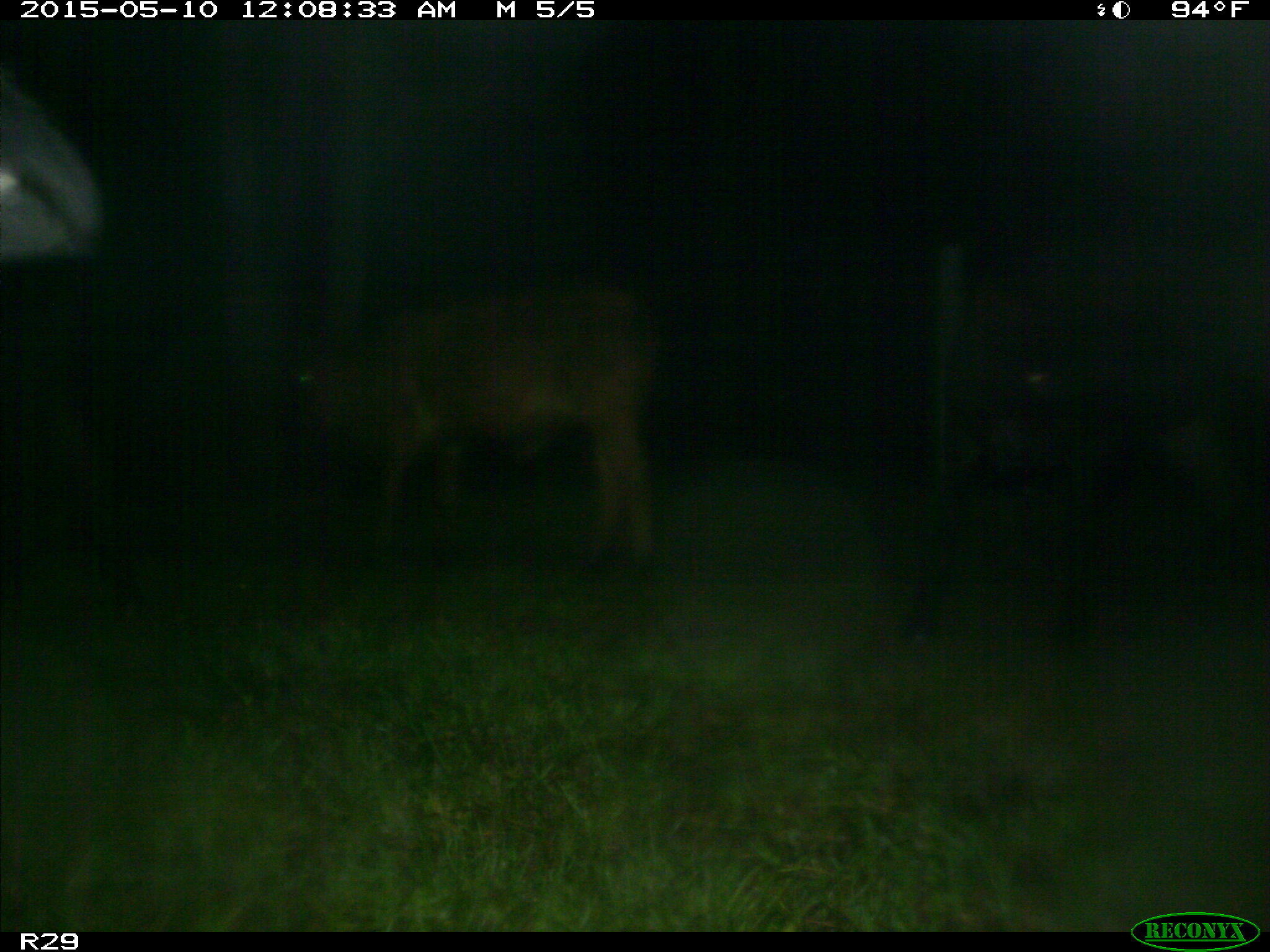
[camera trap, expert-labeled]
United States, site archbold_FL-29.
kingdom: Animalia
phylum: Chordata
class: Mammalia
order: Artiodactyla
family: Bovidae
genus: Bos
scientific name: Bos taurus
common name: domestic cow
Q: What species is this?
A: Bos taurus (domestic cow).